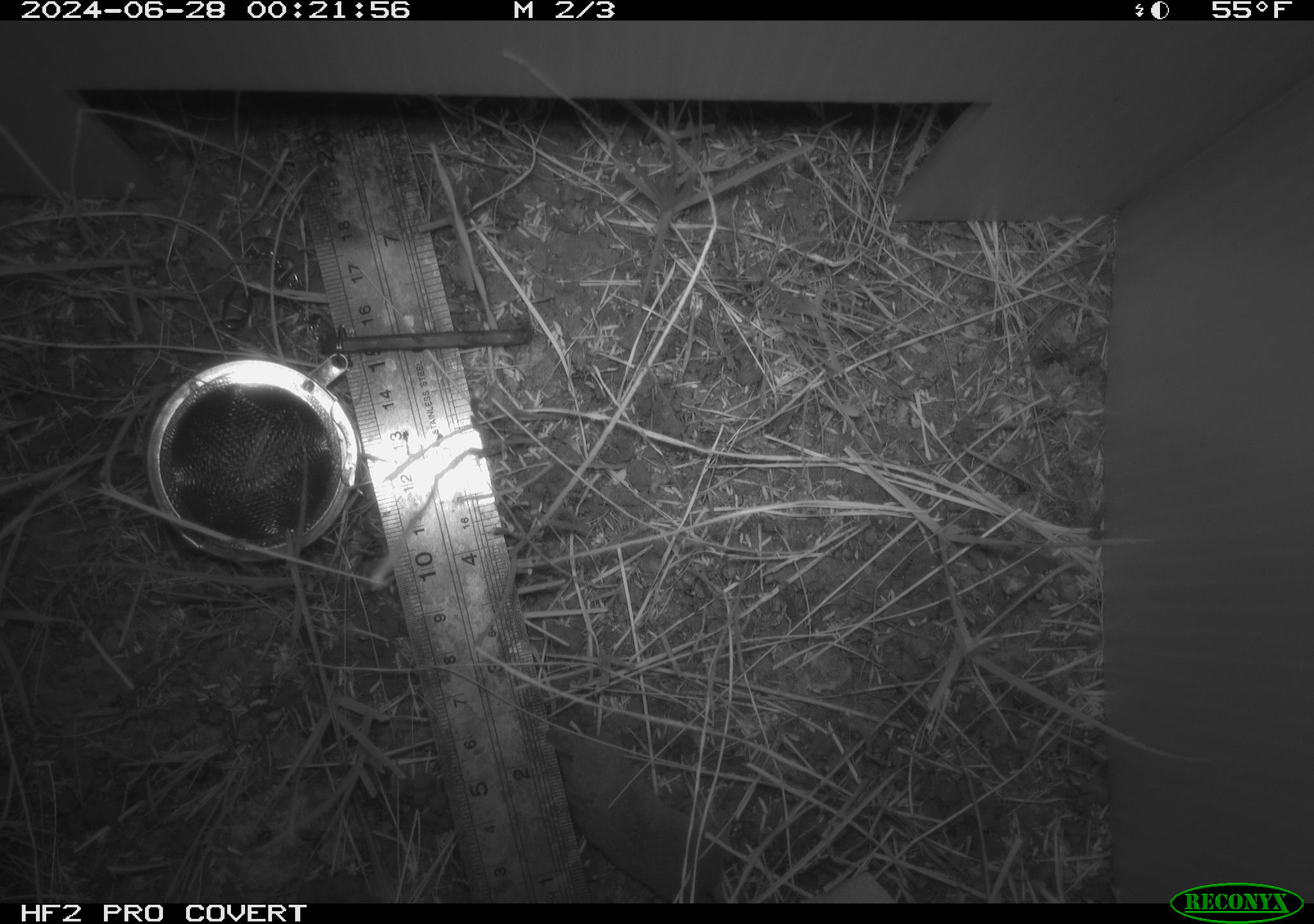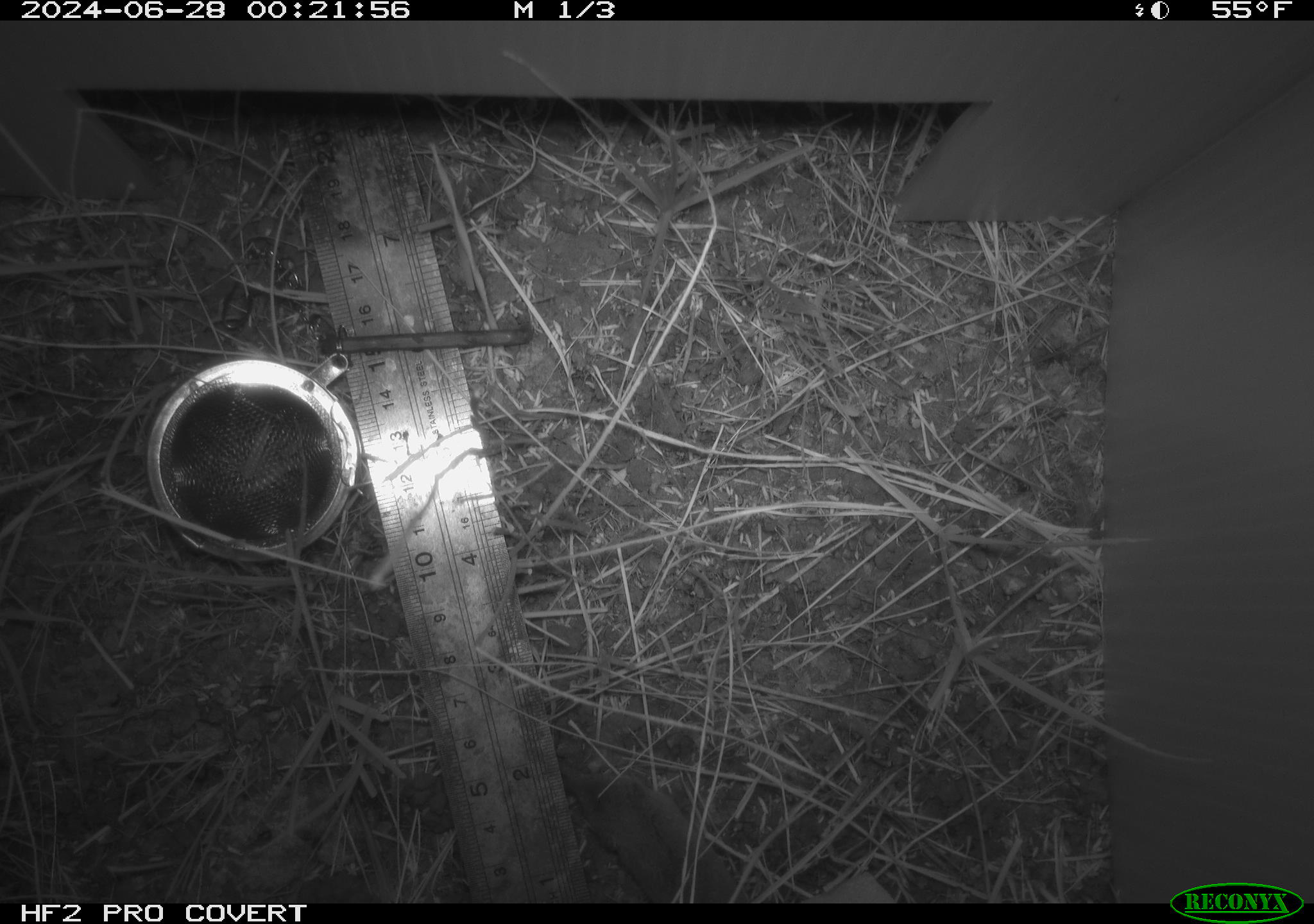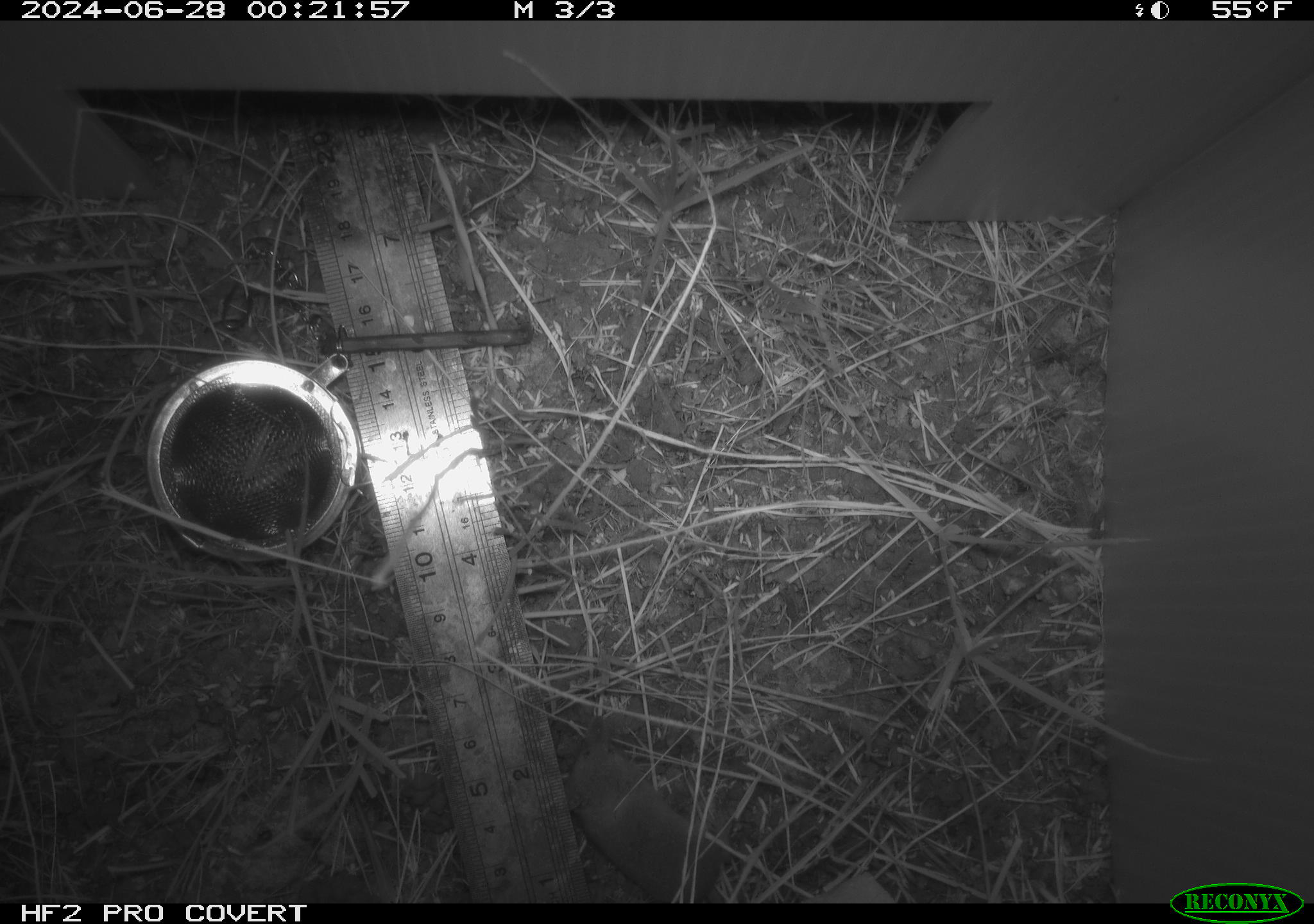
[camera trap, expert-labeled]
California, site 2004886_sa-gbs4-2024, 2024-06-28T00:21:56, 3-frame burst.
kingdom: Animalia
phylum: Chordata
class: Mammalia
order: Eulipotyphla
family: Soricidae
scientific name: Soricidae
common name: shrews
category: soricidae family